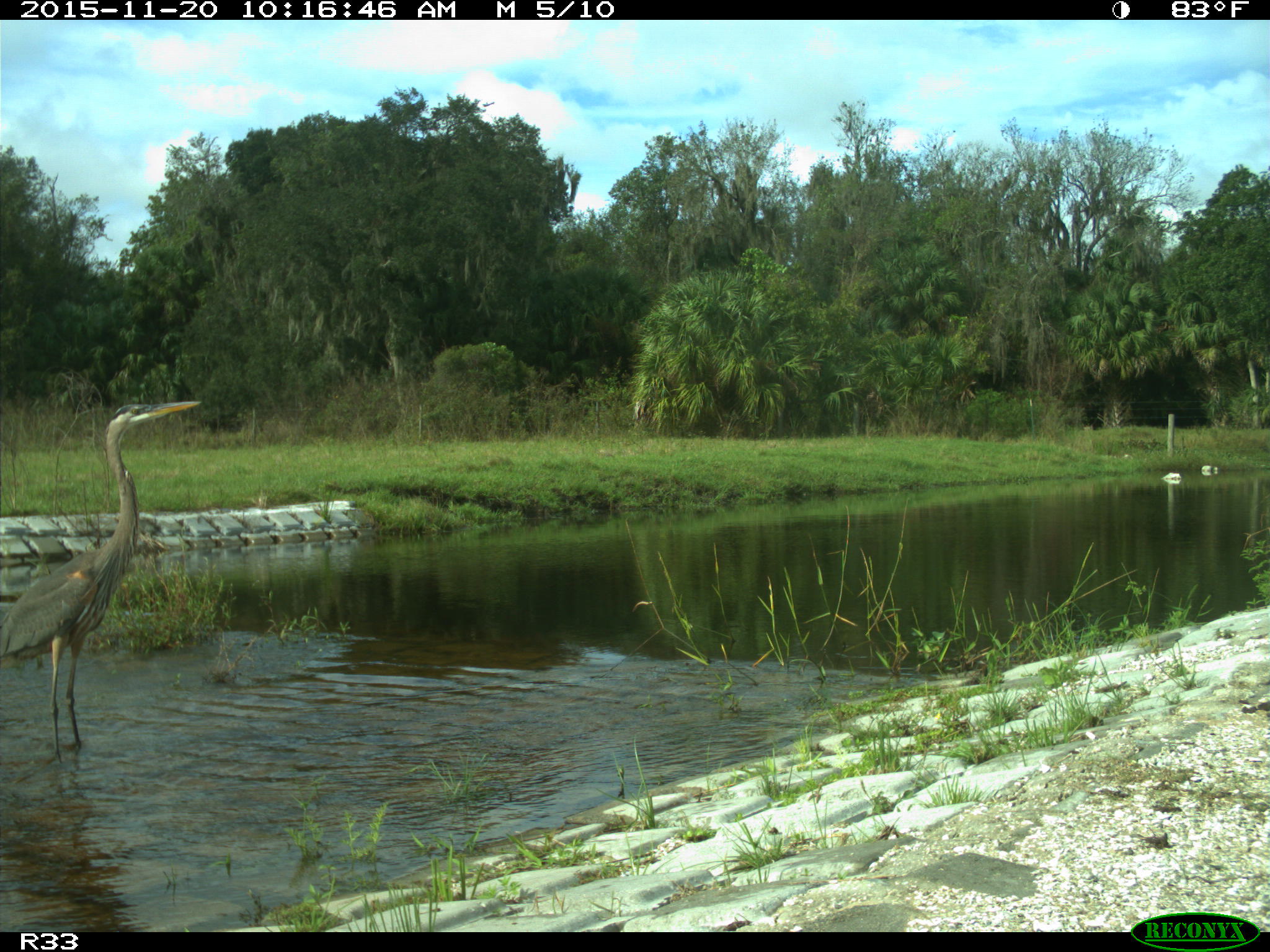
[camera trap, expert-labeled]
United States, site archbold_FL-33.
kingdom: Animalia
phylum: Chordata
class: Aves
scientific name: Aves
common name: birds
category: unidentified bird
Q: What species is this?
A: Unidentified bird (birds) (Aves).